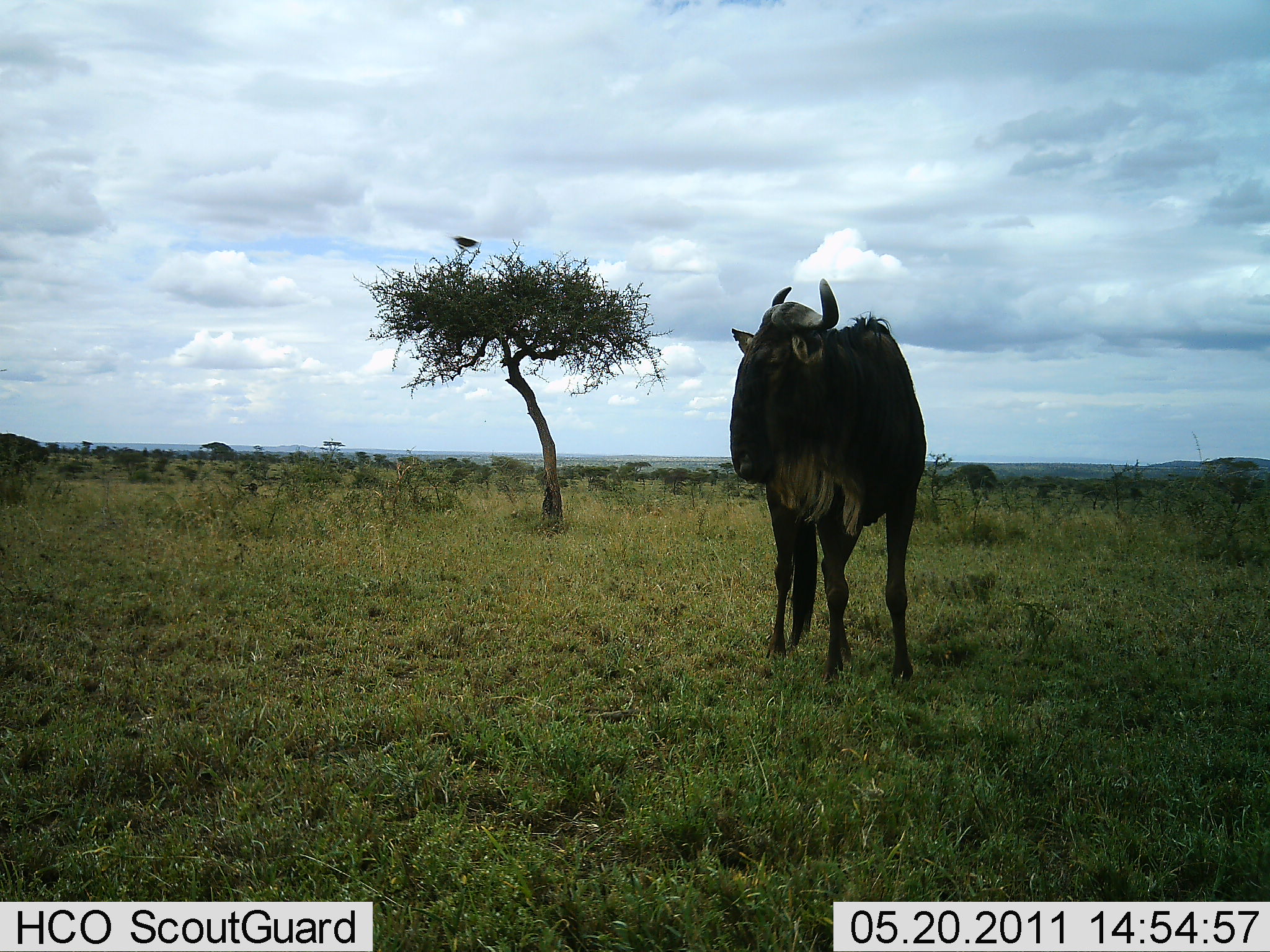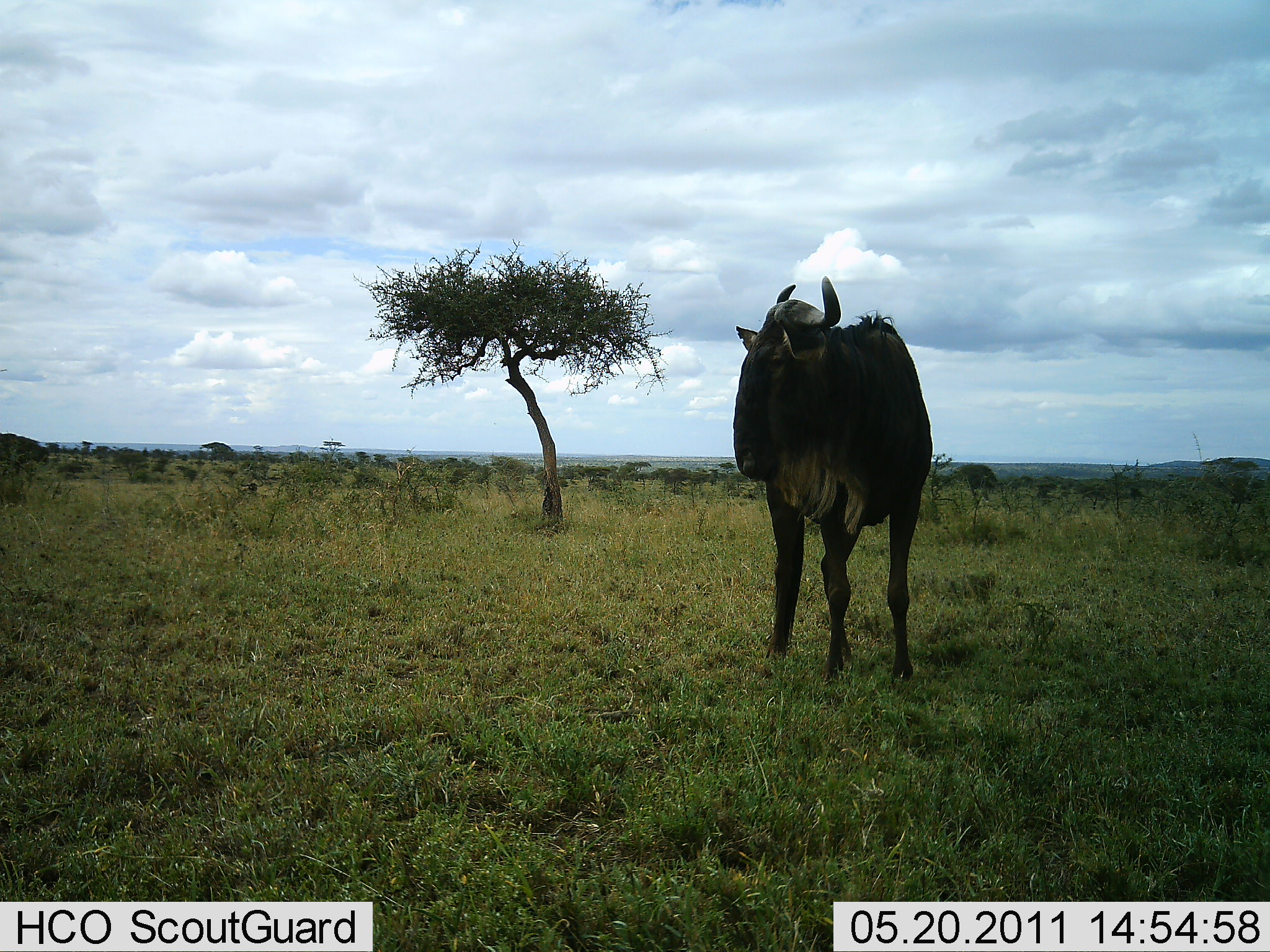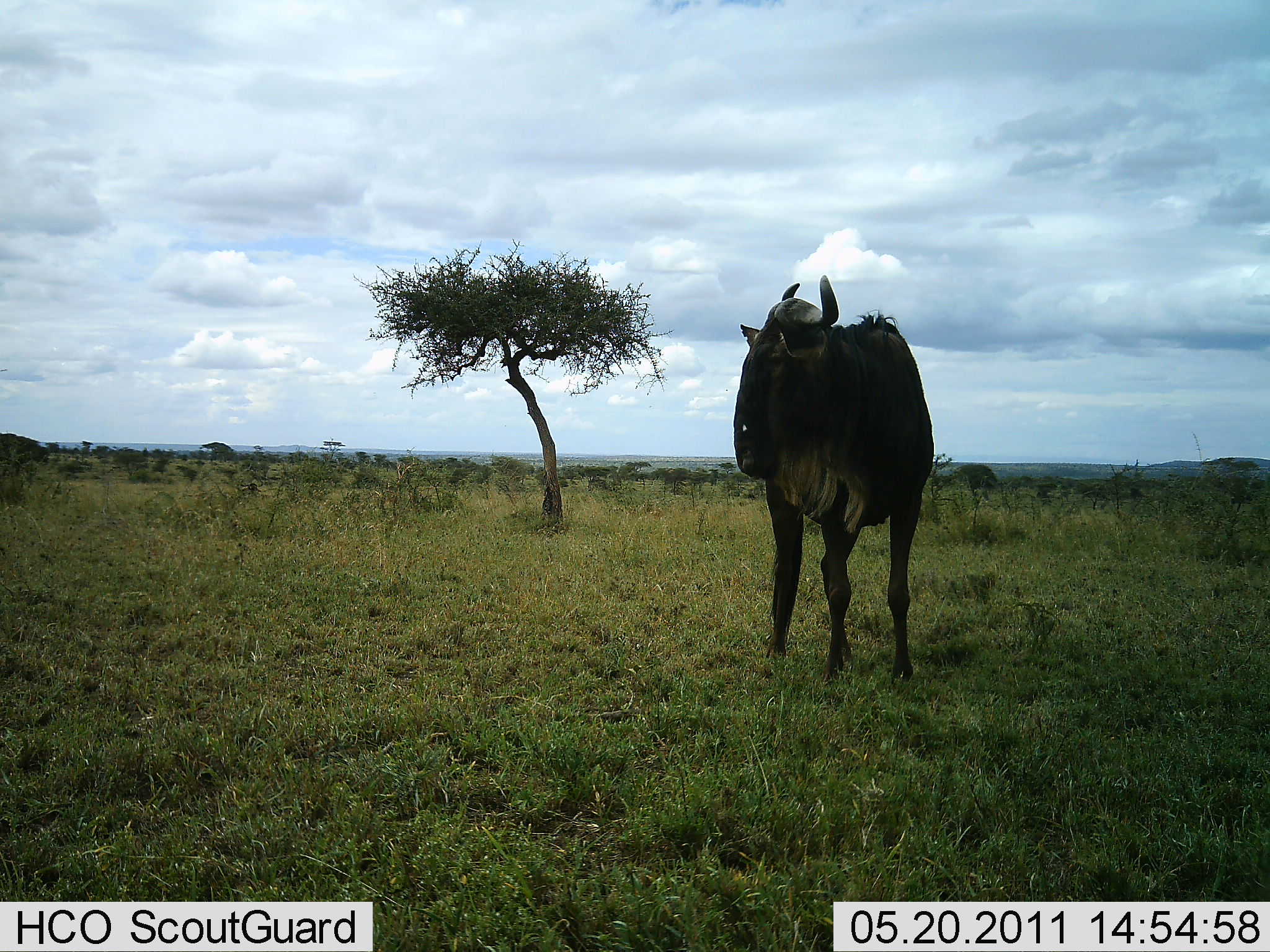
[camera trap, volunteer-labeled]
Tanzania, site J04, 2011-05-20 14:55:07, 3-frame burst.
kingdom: Animalia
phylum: Chordata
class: Mammalia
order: Artiodactyla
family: Bovidae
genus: Connochaetes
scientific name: Connochaetes taurinus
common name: blue wildebeest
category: wildebeest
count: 1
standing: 100%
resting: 0%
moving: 7%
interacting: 0%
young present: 0%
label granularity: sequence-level